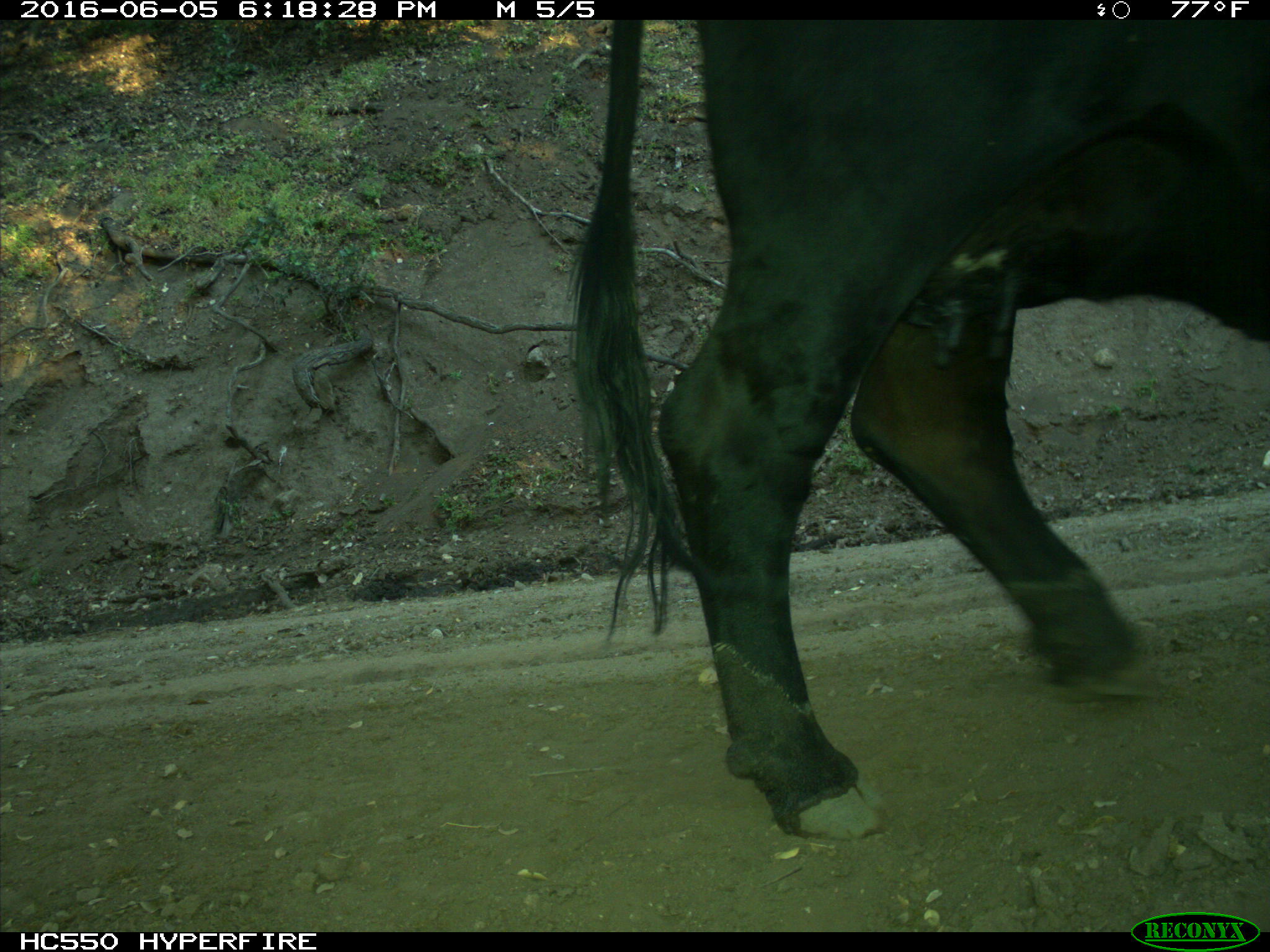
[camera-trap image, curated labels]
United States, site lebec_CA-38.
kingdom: Animalia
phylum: Chordata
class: Mammalia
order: Artiodactyla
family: Bovidae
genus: Bos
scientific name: Bos taurus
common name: domestic cow